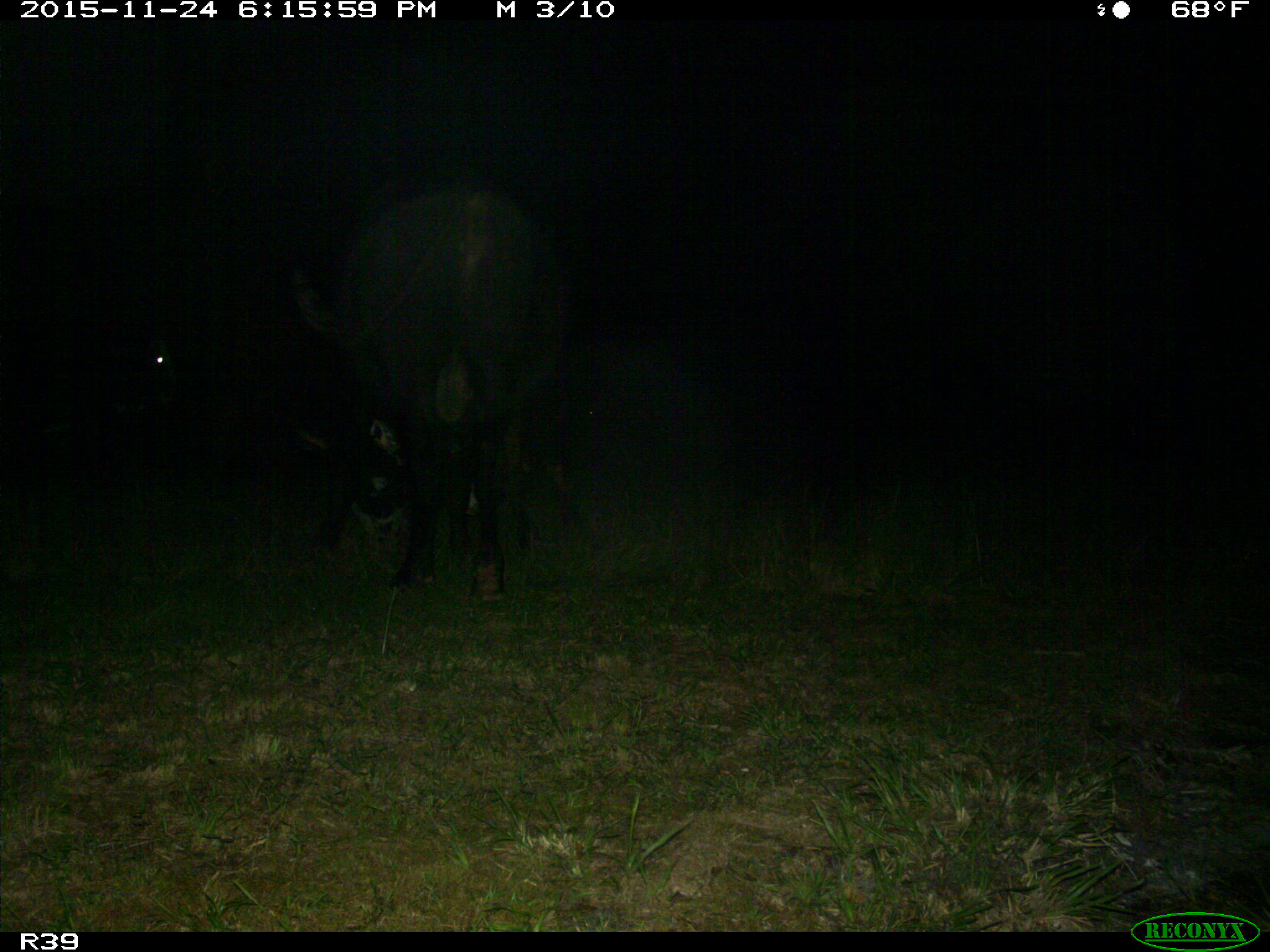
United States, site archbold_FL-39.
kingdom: Animalia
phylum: Chordata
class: Mammalia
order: Artiodactyla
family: Bovidae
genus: Bos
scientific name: Bos taurus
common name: domestic cow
Bos taurus (domestic cow).